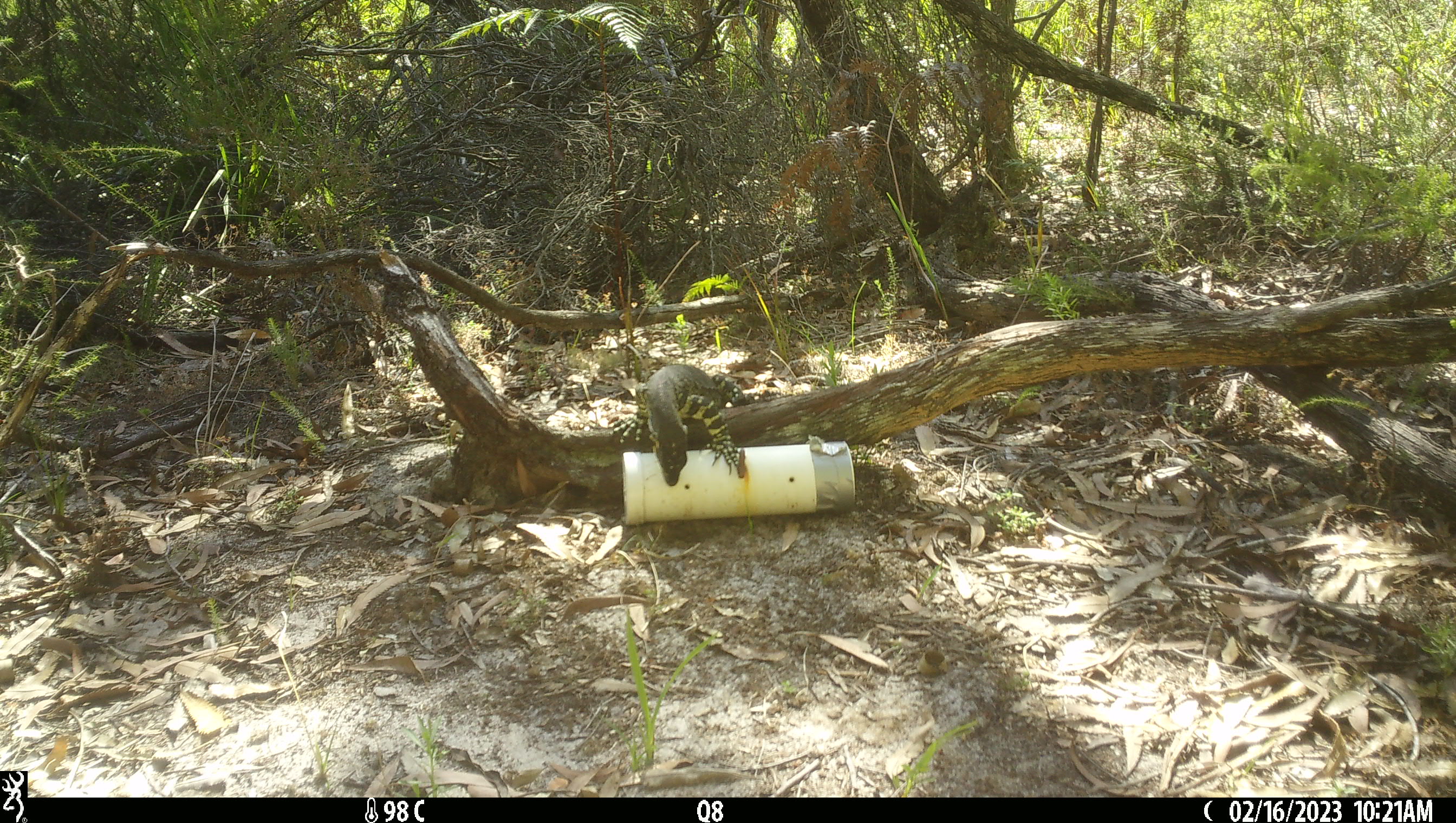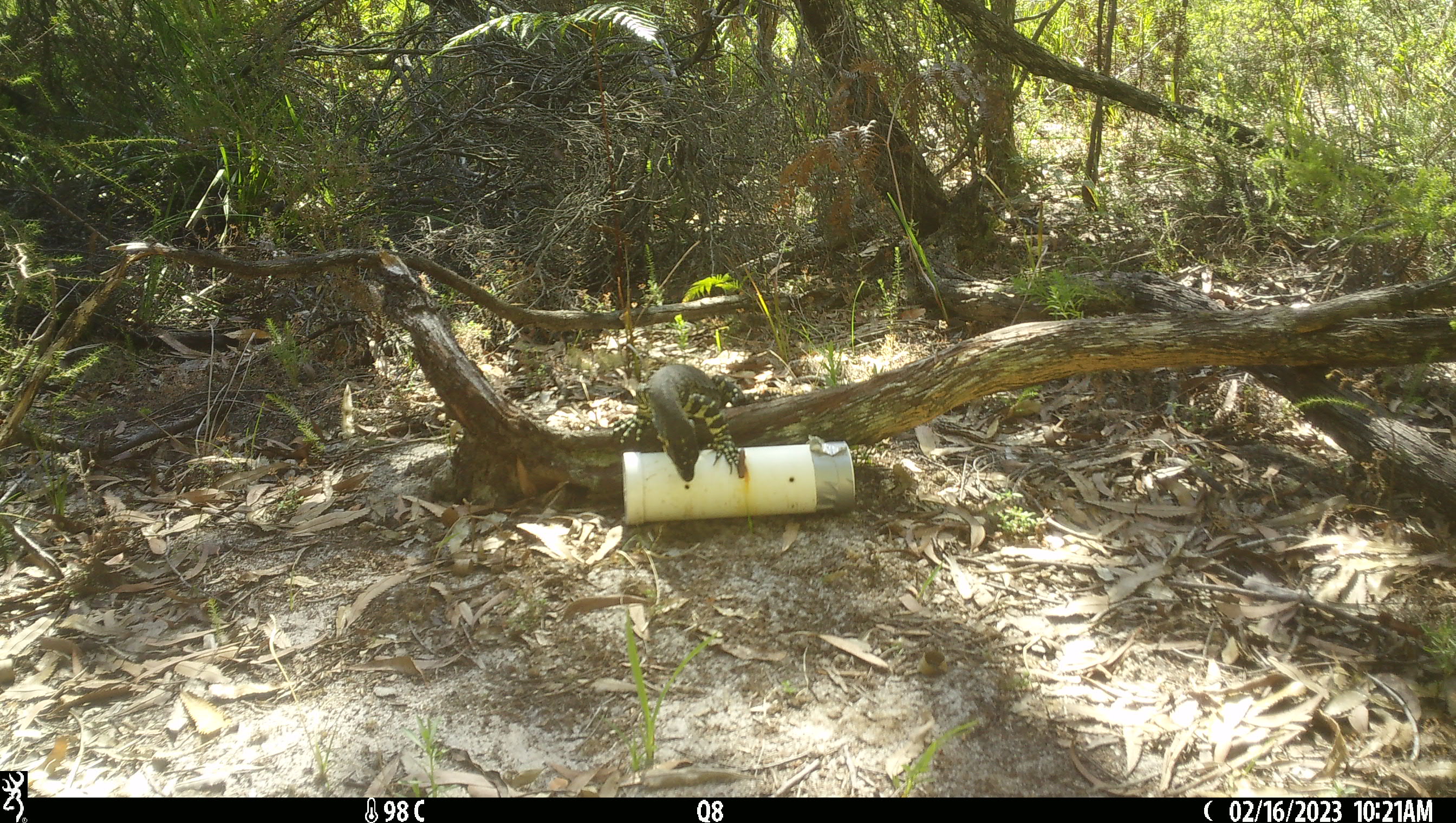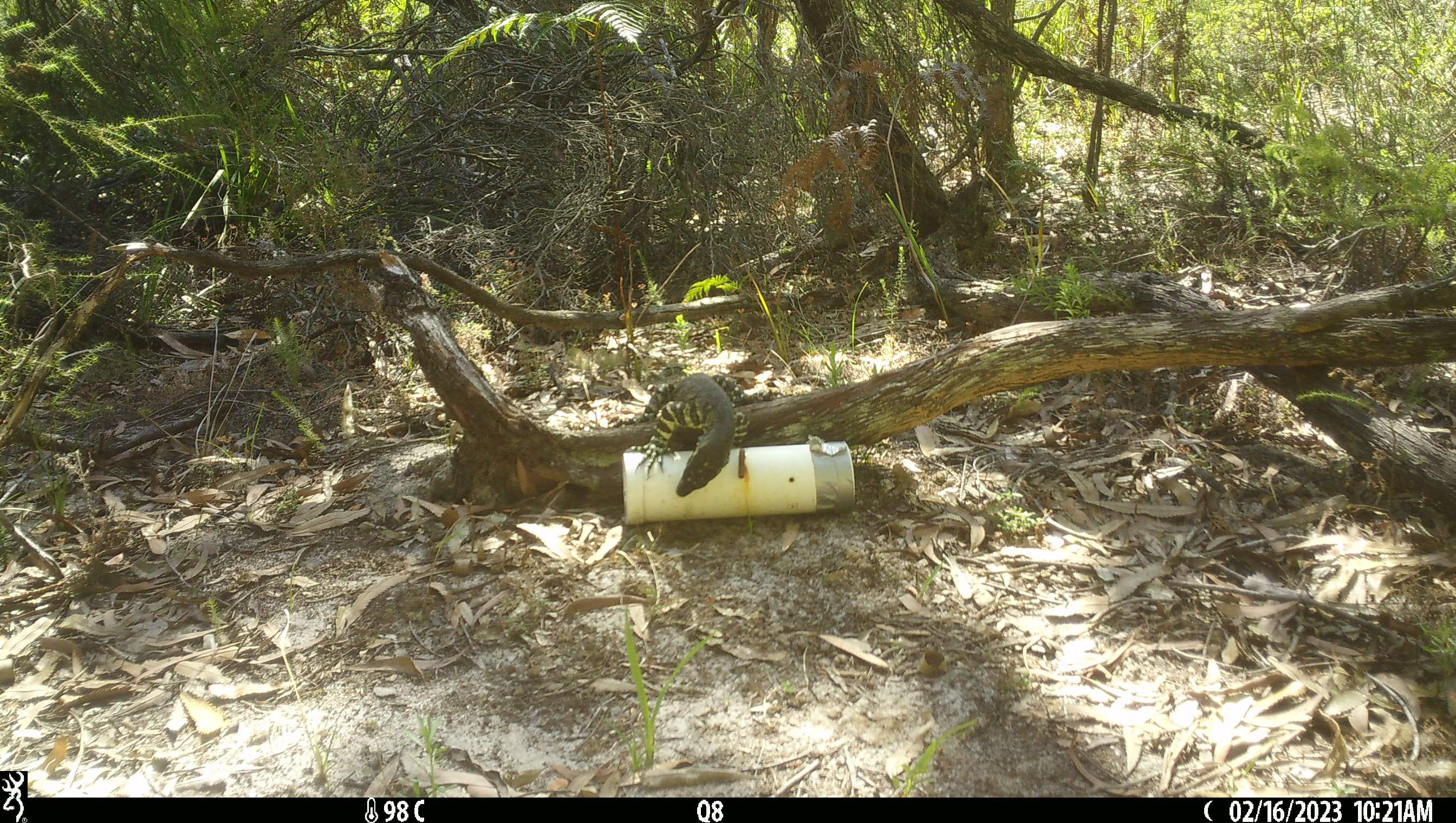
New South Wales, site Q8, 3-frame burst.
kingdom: Animalia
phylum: Chordata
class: Reptilia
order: Squamata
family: Varanidae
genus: Varanus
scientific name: Varanus varius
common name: lace monitor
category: goanna